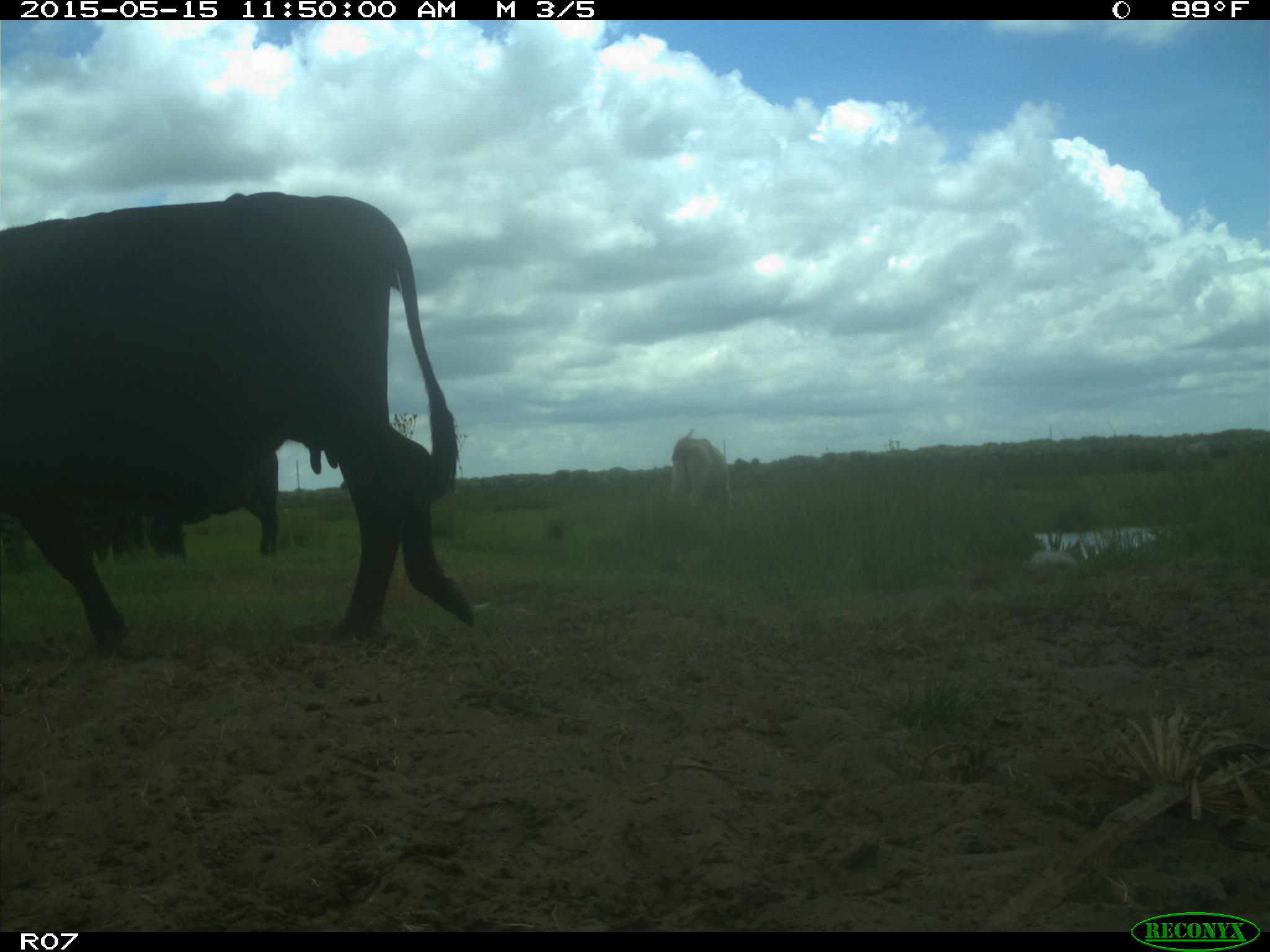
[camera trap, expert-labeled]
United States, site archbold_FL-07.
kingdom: Animalia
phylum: Chordata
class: Mammalia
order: Artiodactyla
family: Bovidae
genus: Bos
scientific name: Bos taurus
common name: domestic cow